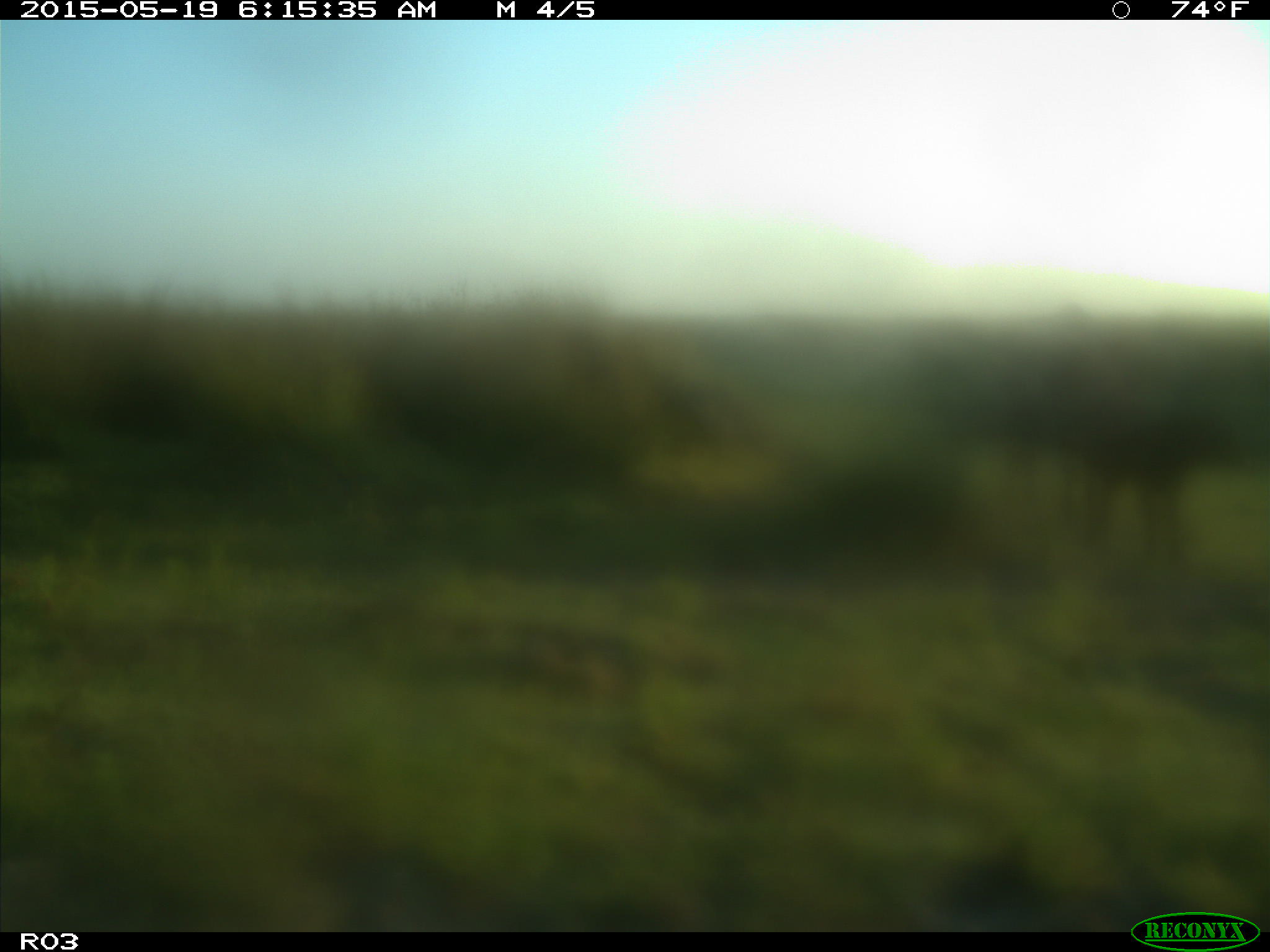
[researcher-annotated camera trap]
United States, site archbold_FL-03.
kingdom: Animalia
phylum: Chordata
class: Mammalia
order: Artiodactyla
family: Bovidae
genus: Bos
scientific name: Bos taurus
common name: domestic cow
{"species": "Bos taurus (domestic cow)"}